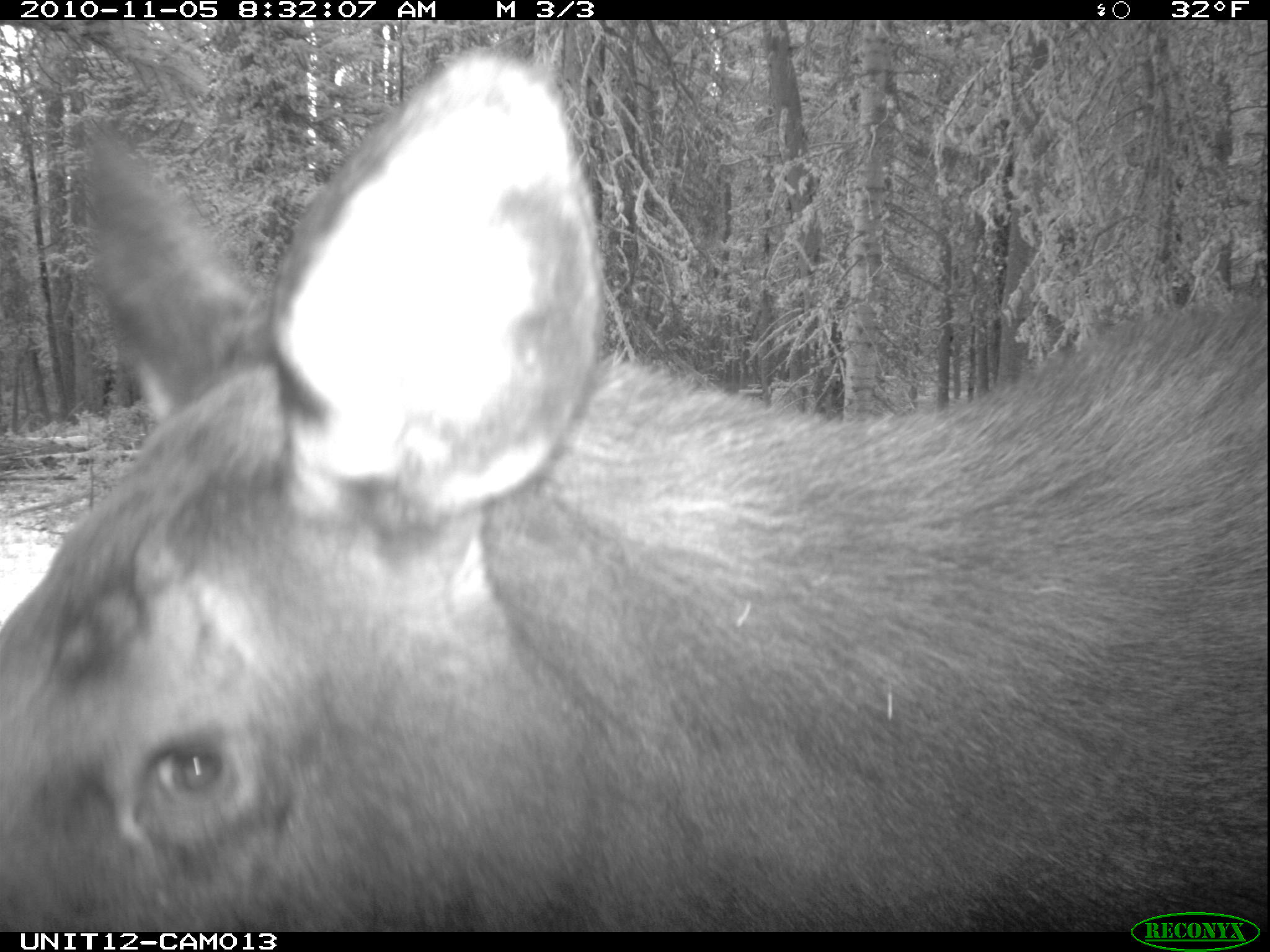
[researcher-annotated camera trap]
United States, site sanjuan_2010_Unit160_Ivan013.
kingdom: Animalia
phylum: Chordata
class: Mammalia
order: Artiodactyla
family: Cervidae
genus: Alces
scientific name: Alces alces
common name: moose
Alces alces (moose).